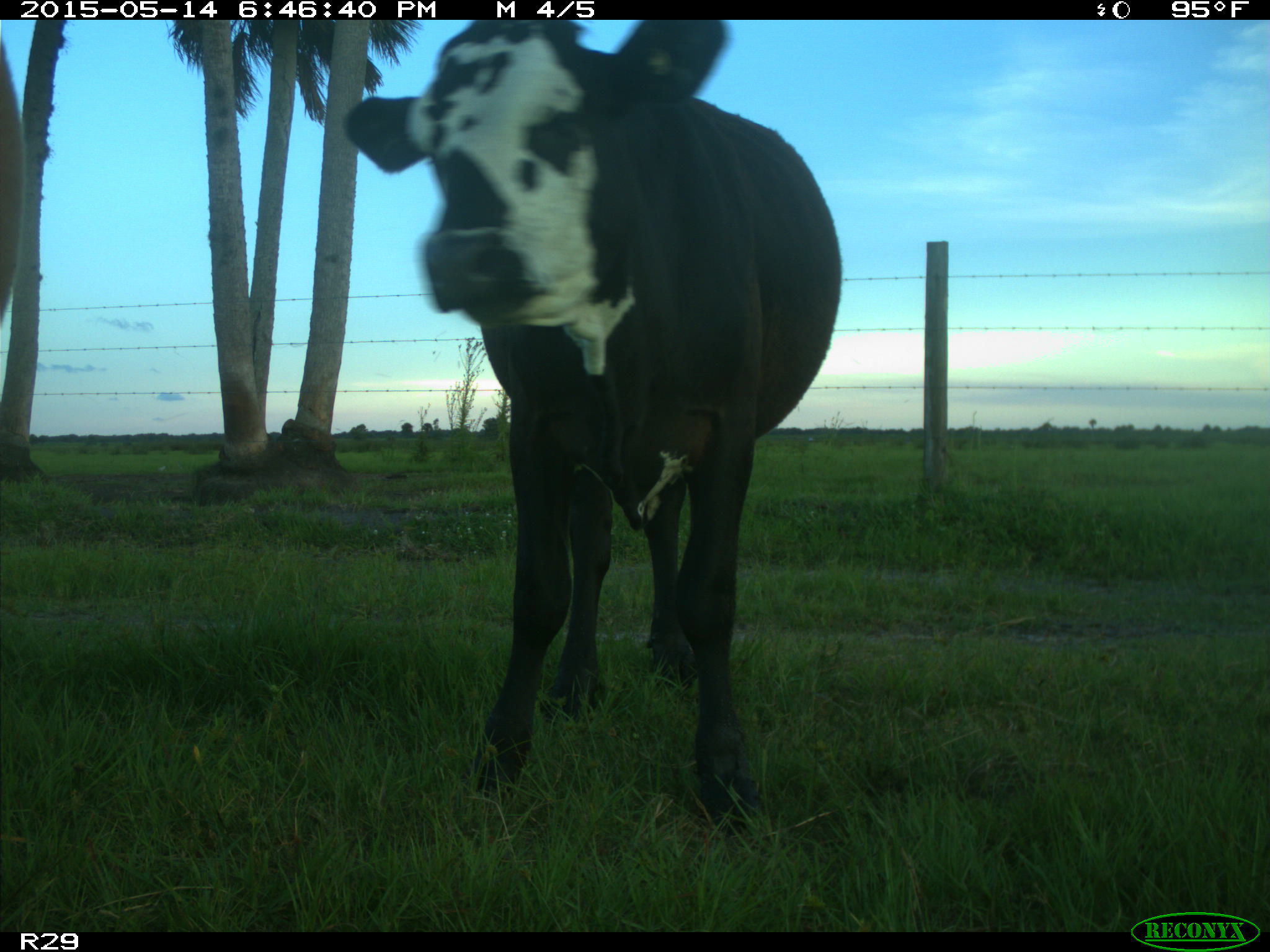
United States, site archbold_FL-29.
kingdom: Animalia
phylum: Chordata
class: Mammalia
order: Artiodactyla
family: Bovidae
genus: Bos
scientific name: Bos taurus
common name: domestic cow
Bos taurus (domestic cow).